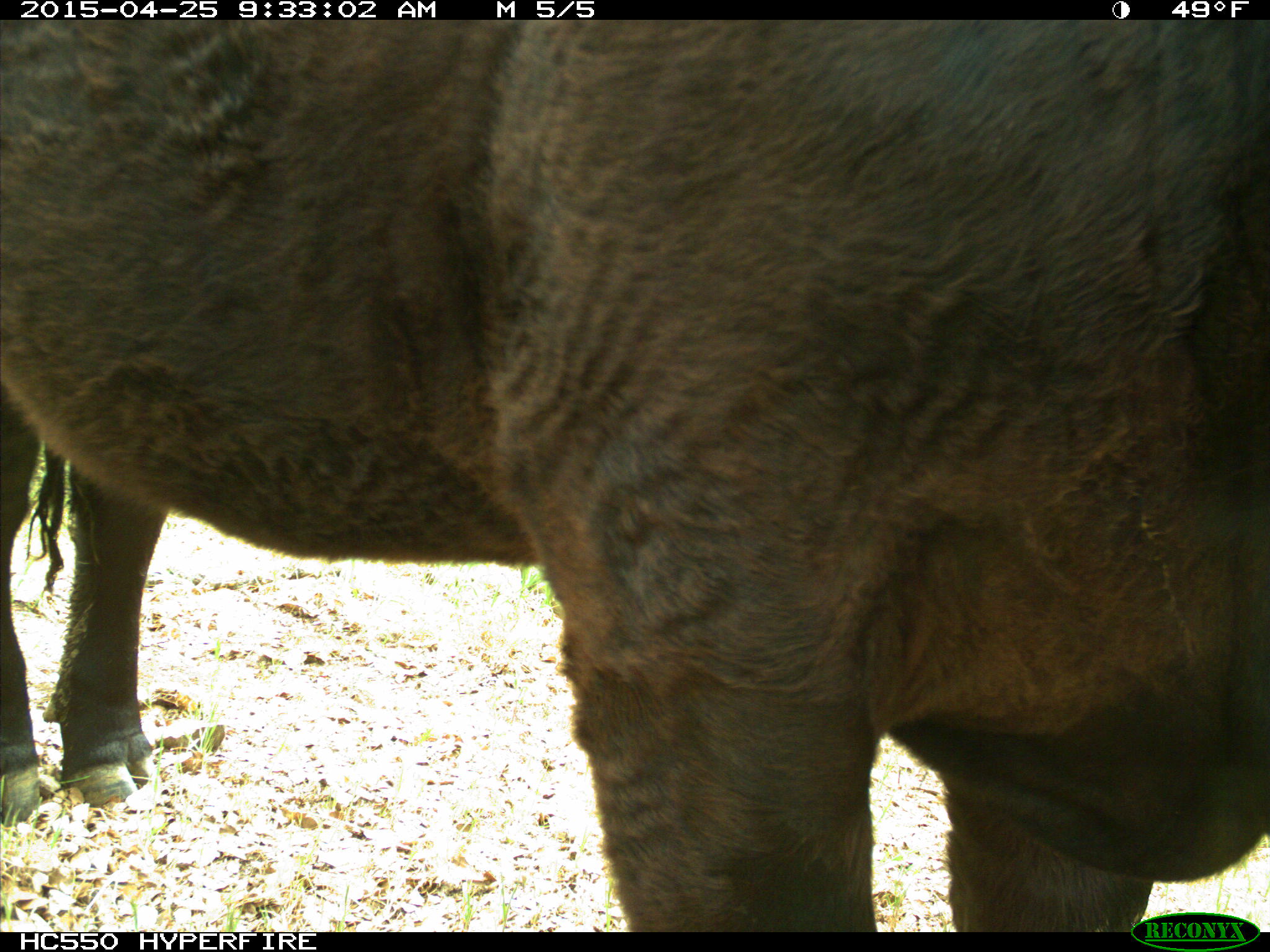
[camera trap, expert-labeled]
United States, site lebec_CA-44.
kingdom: Animalia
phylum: Chordata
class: Mammalia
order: Artiodactyla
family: Suidae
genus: Sus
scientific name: Sus scrofa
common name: wild boar